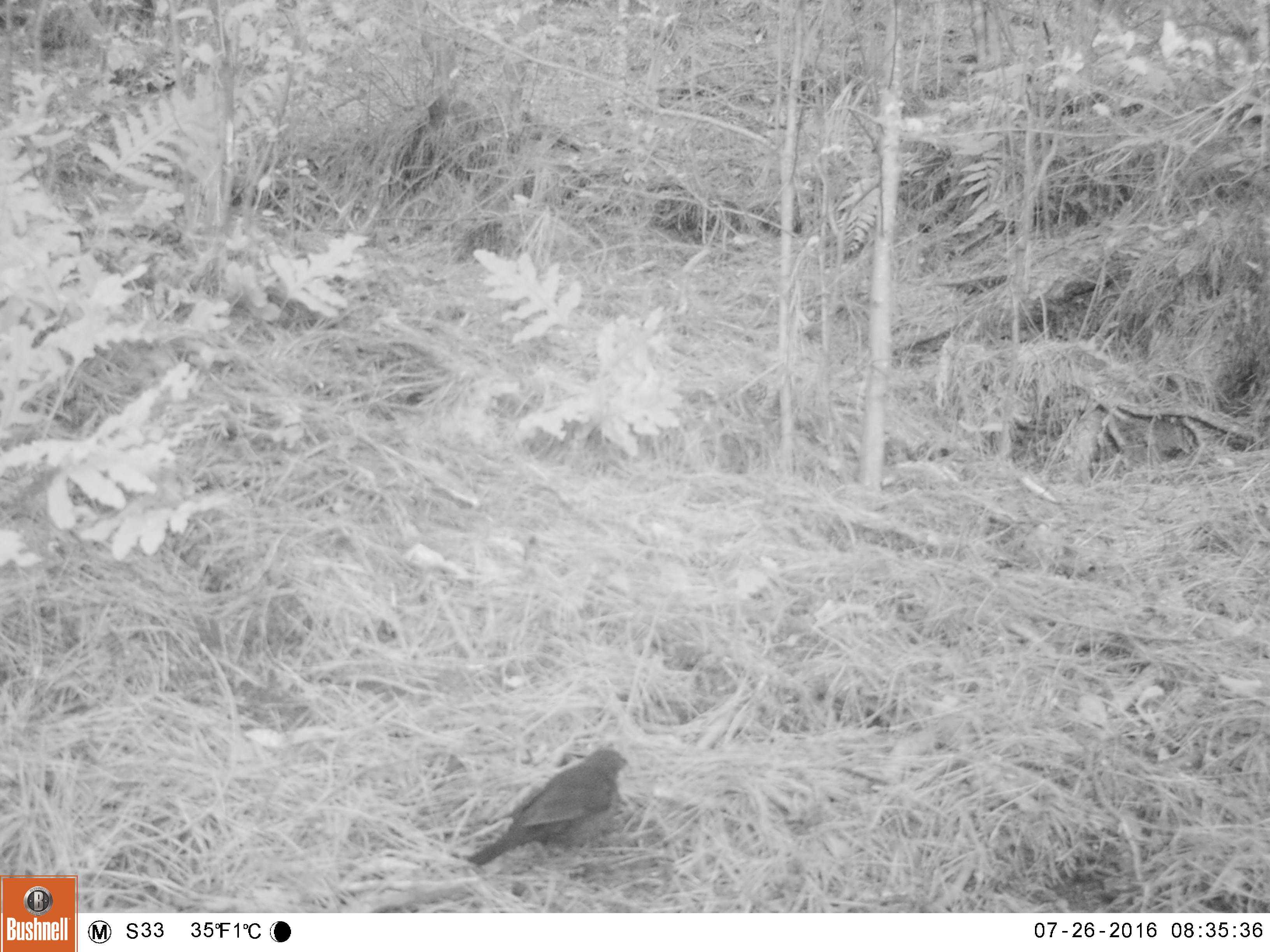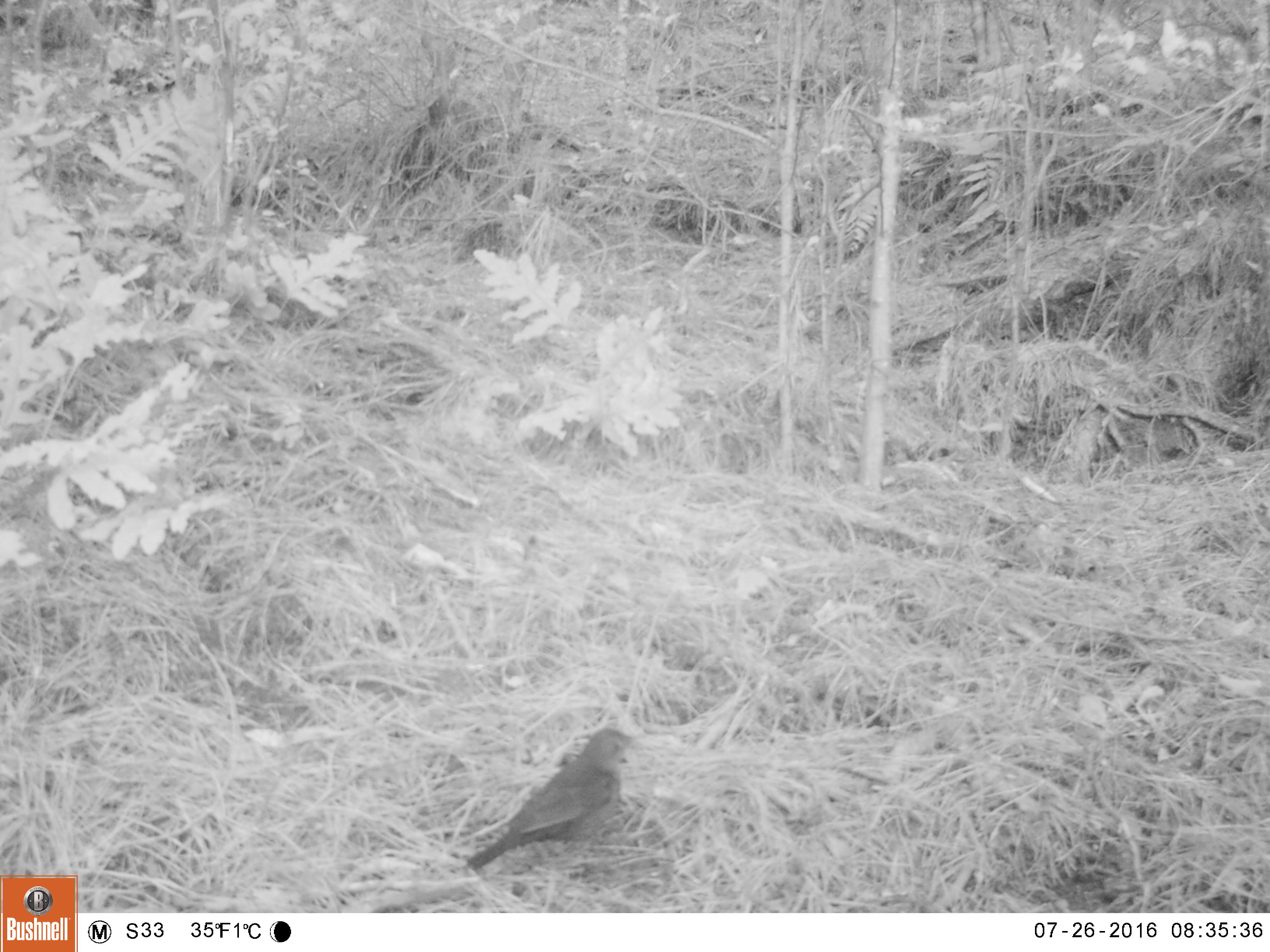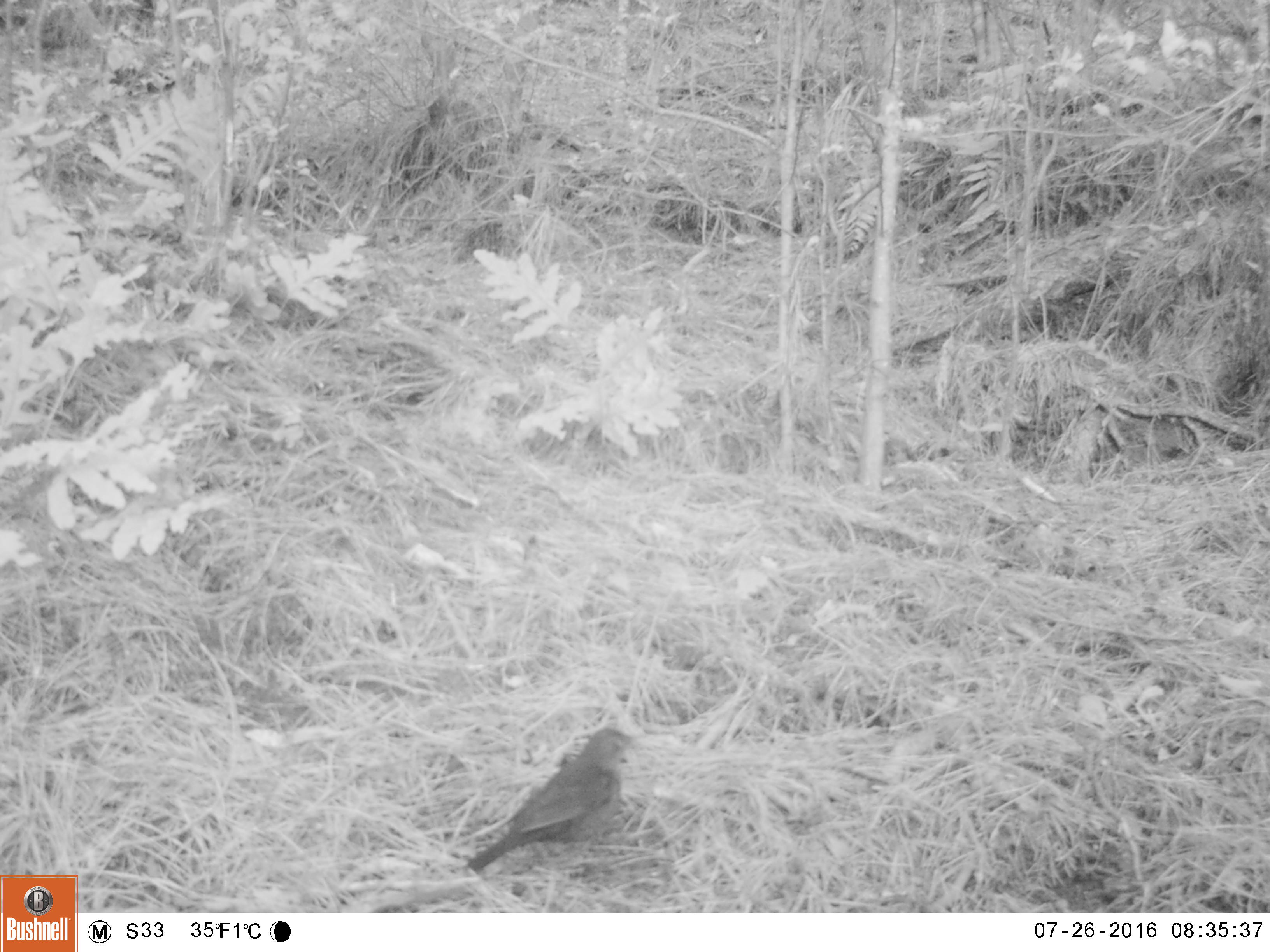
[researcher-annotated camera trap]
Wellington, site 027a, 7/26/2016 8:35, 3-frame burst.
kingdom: Animalia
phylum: Chordata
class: Aves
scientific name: Aves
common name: bird